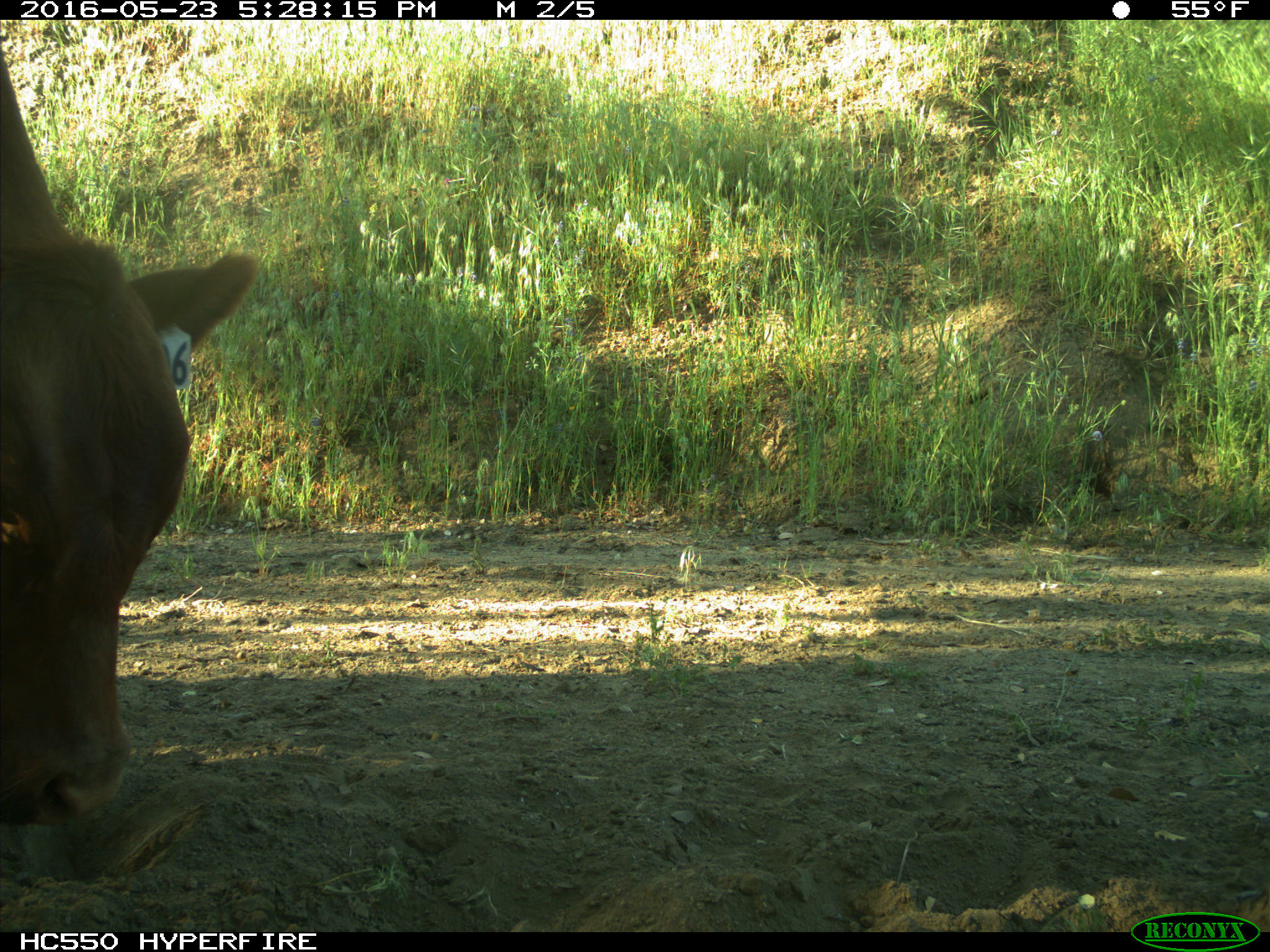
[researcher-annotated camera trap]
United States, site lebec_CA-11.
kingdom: Animalia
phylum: Chordata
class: Mammalia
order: Artiodactyla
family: Bovidae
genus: Bos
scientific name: Bos taurus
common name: domestic cow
Bos taurus (domestic cow).